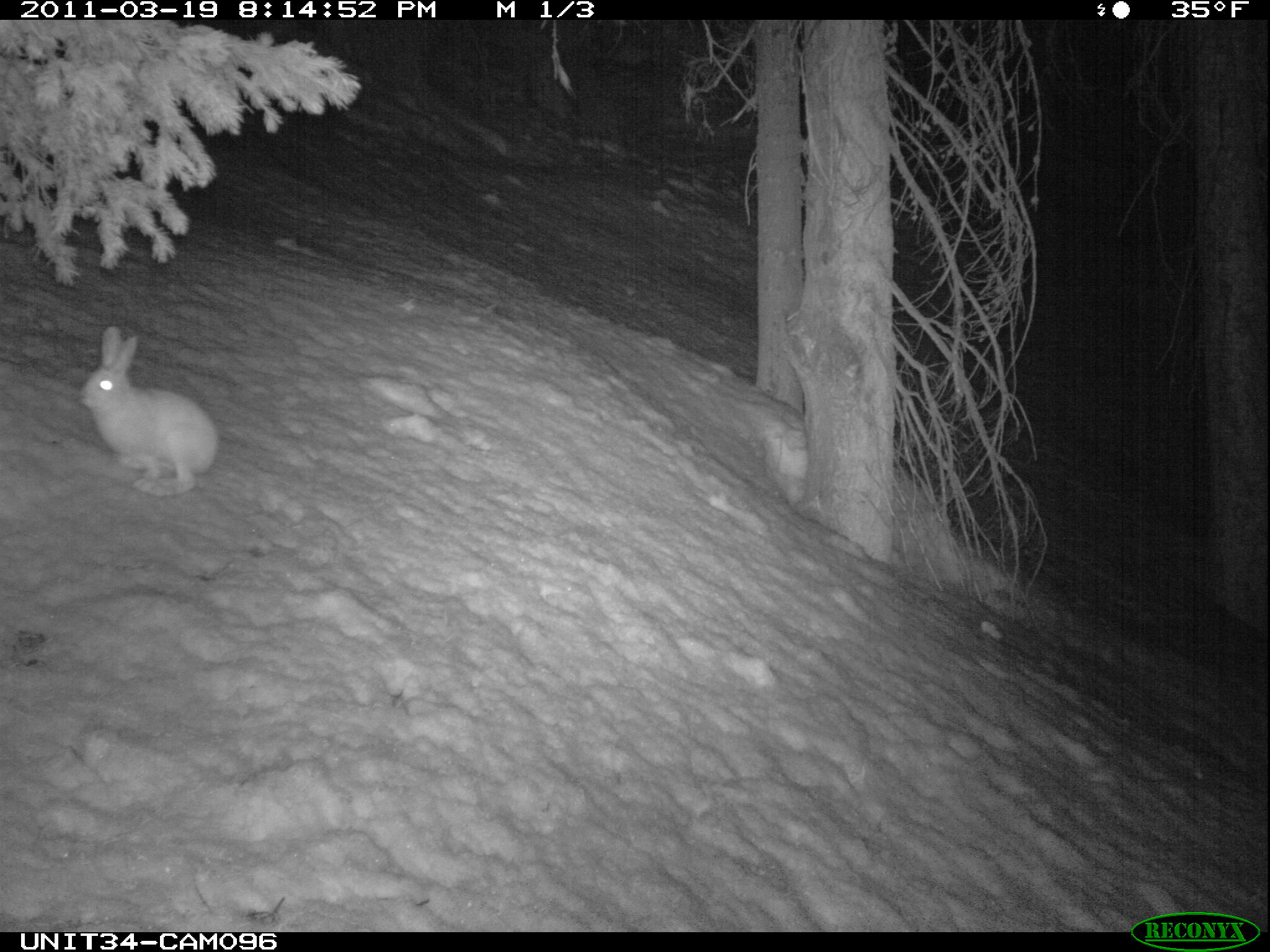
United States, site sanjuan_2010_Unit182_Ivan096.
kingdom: Animalia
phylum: Chordata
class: Mammalia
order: Lagomorpha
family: Leporidae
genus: Lepus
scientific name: Lepus americanus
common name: snowshoe hare